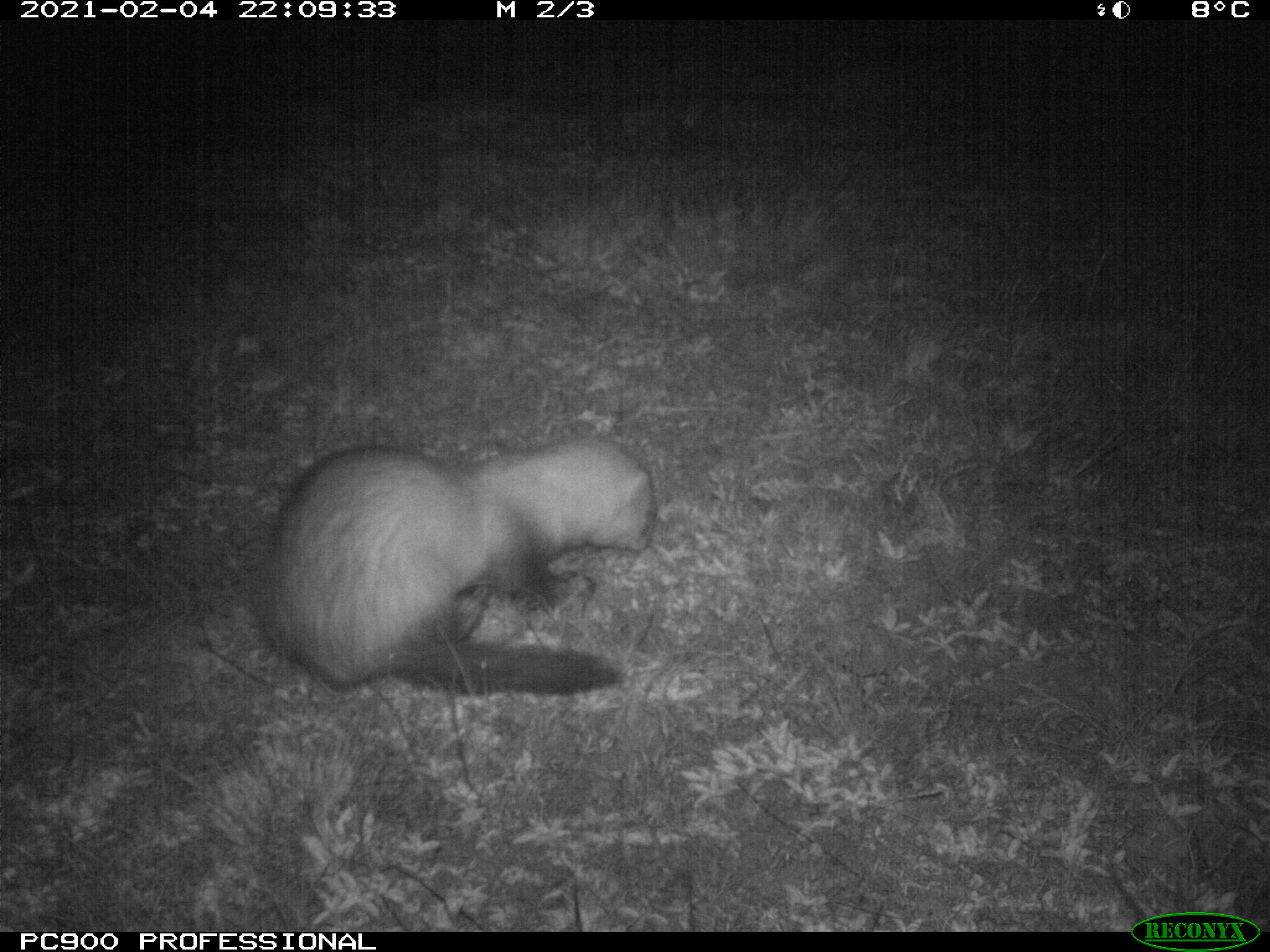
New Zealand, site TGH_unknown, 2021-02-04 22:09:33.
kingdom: Animalia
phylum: Chordata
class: Mammalia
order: Carnivora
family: Mustelidae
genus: Mustela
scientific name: Mustela furo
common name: ferret